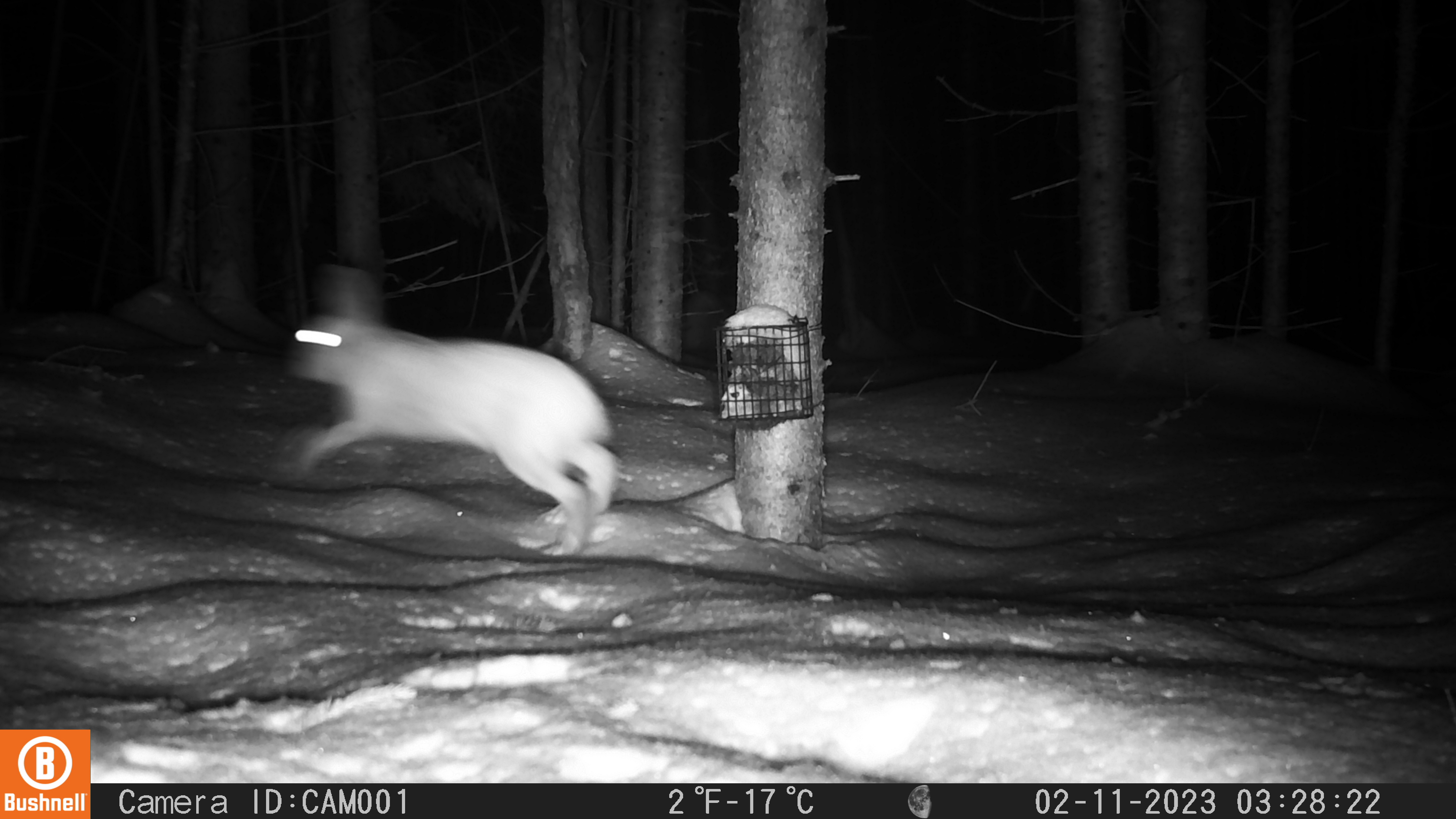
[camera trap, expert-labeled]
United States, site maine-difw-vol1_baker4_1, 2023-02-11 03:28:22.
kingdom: Animalia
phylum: Chordata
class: Mammalia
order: Lagomorpha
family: Leporidae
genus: Lepus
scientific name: Lepus americanus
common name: snowshoe hare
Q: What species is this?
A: Snowshoe hare (Lepus americanus).